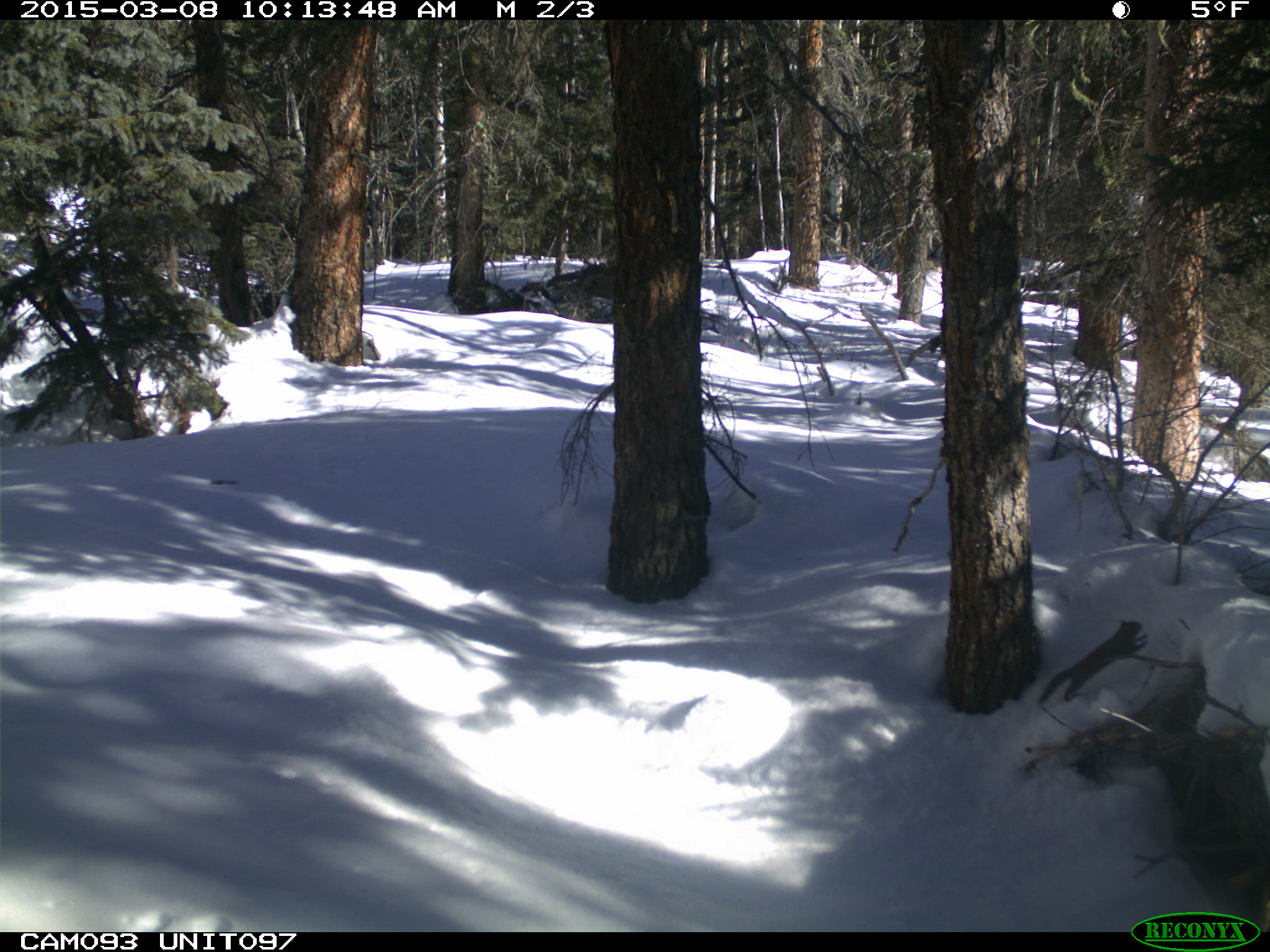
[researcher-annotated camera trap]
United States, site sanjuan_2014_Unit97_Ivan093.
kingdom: Animalia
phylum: Chordata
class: Mammalia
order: Rodentia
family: Sciuridae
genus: Tamiasciurus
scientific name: Tamiasciurus hudsonicus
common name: american red squirrel